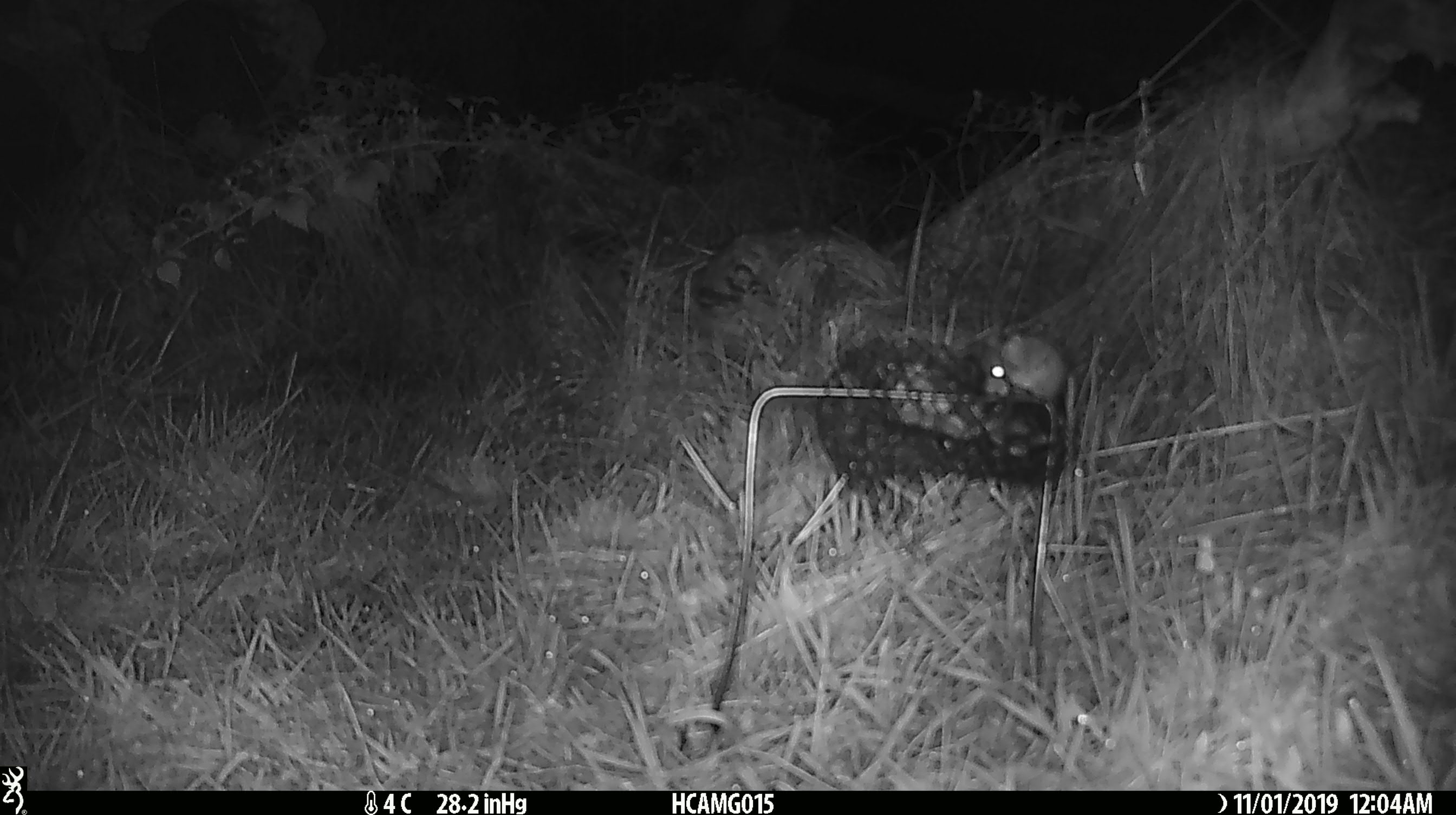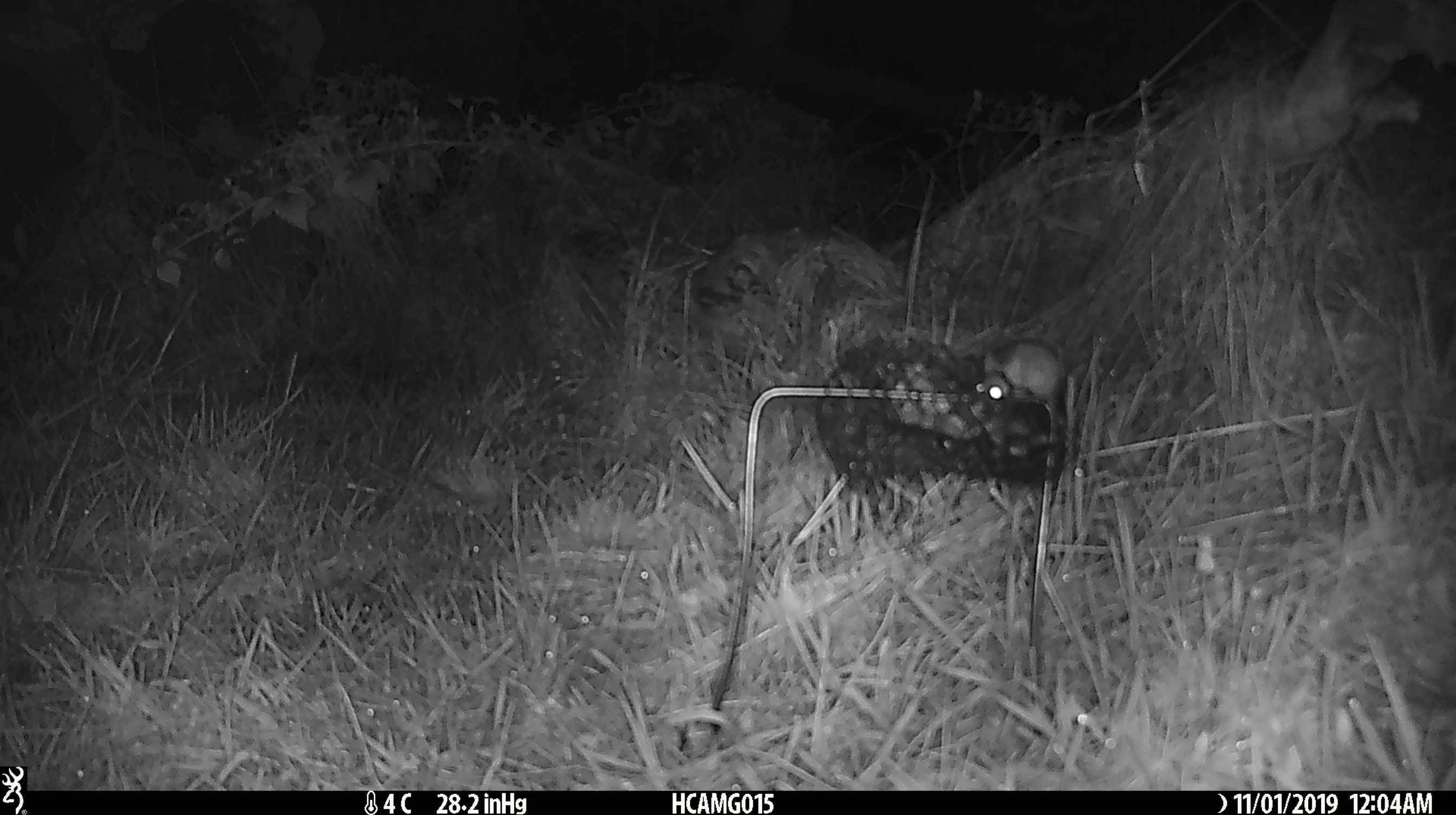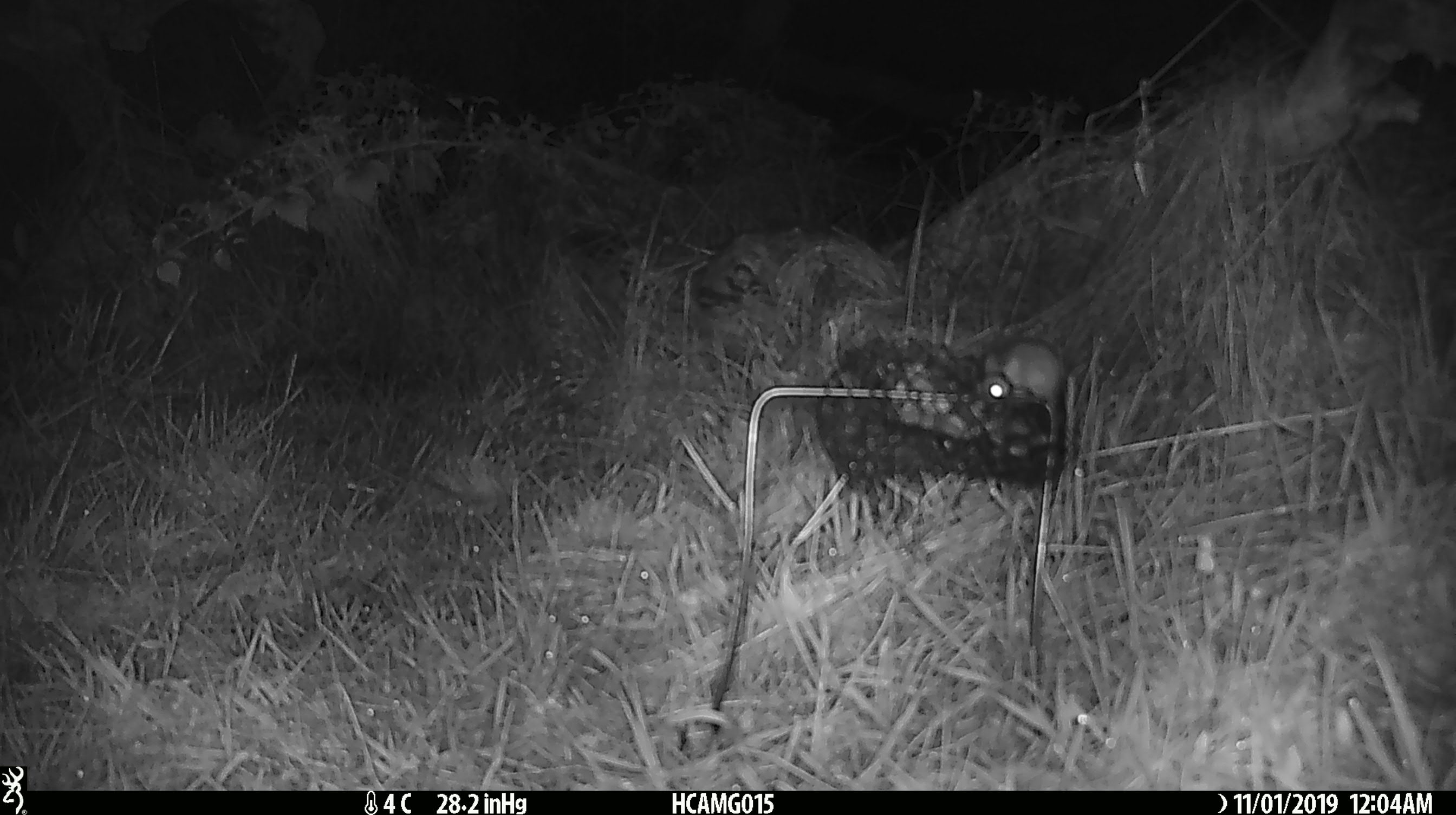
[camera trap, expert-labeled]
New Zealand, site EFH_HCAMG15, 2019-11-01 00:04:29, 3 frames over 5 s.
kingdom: Animalia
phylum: Chordata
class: Mammalia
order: Rodentia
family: Muridae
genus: Mus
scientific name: Mus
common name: mouse